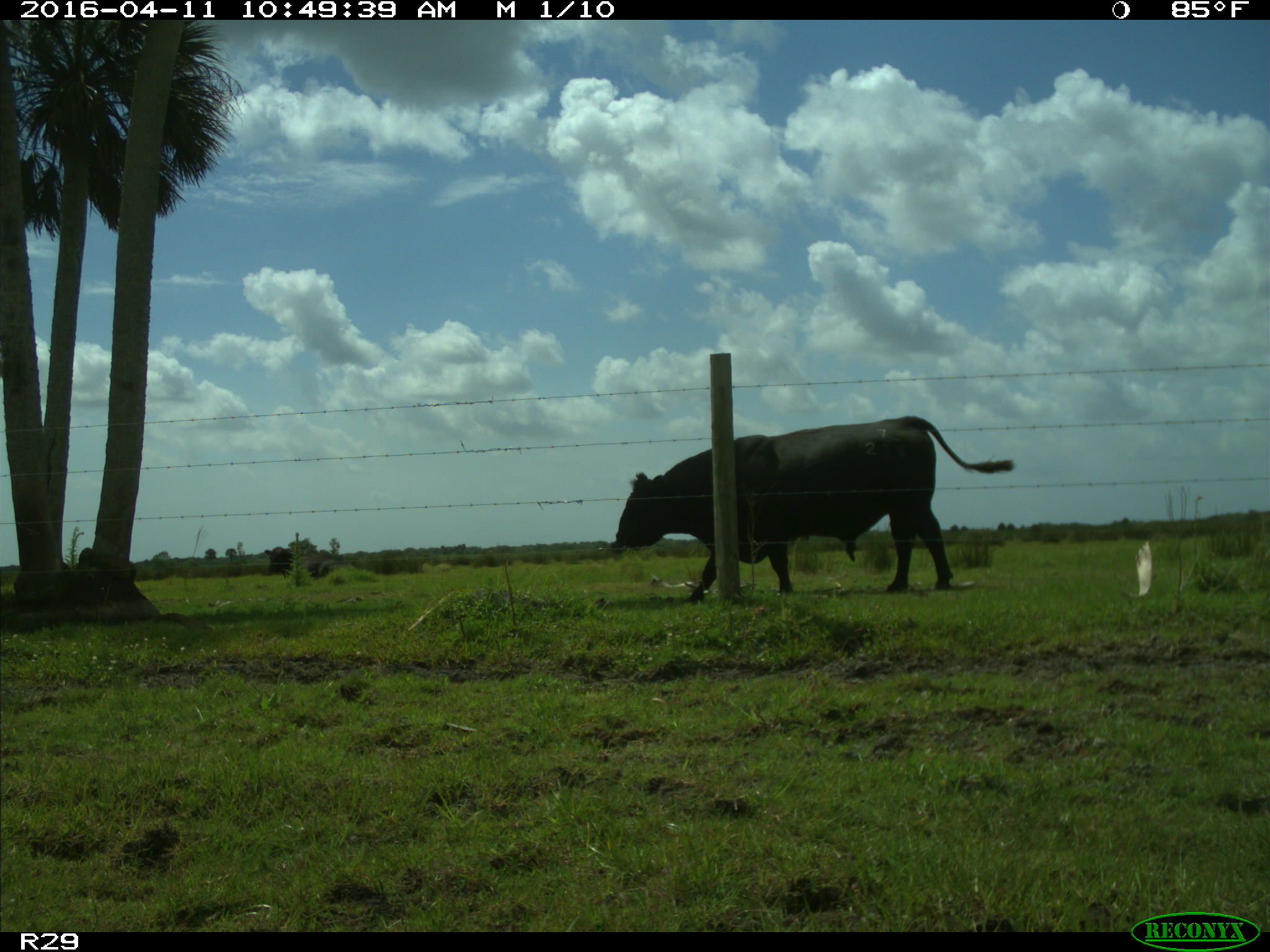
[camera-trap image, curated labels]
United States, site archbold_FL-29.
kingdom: Animalia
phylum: Chordata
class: Mammalia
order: Artiodactyla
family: Bovidae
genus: Bos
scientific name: Bos taurus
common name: domestic cow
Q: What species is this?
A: Bos taurus (domestic cow).